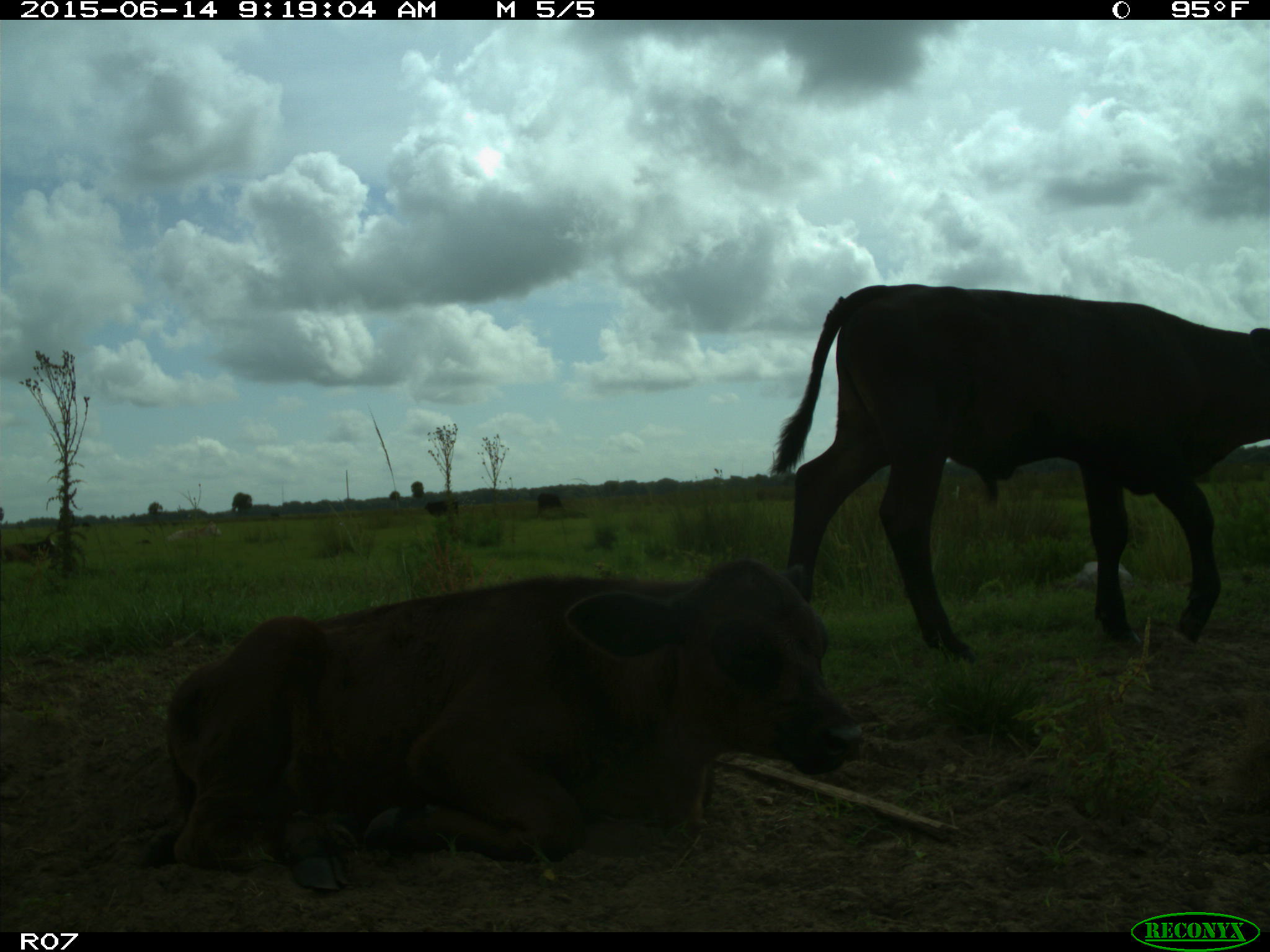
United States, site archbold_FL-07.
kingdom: Animalia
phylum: Chordata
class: Mammalia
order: Artiodactyla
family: Bovidae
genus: Bos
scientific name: Bos taurus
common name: domestic cow